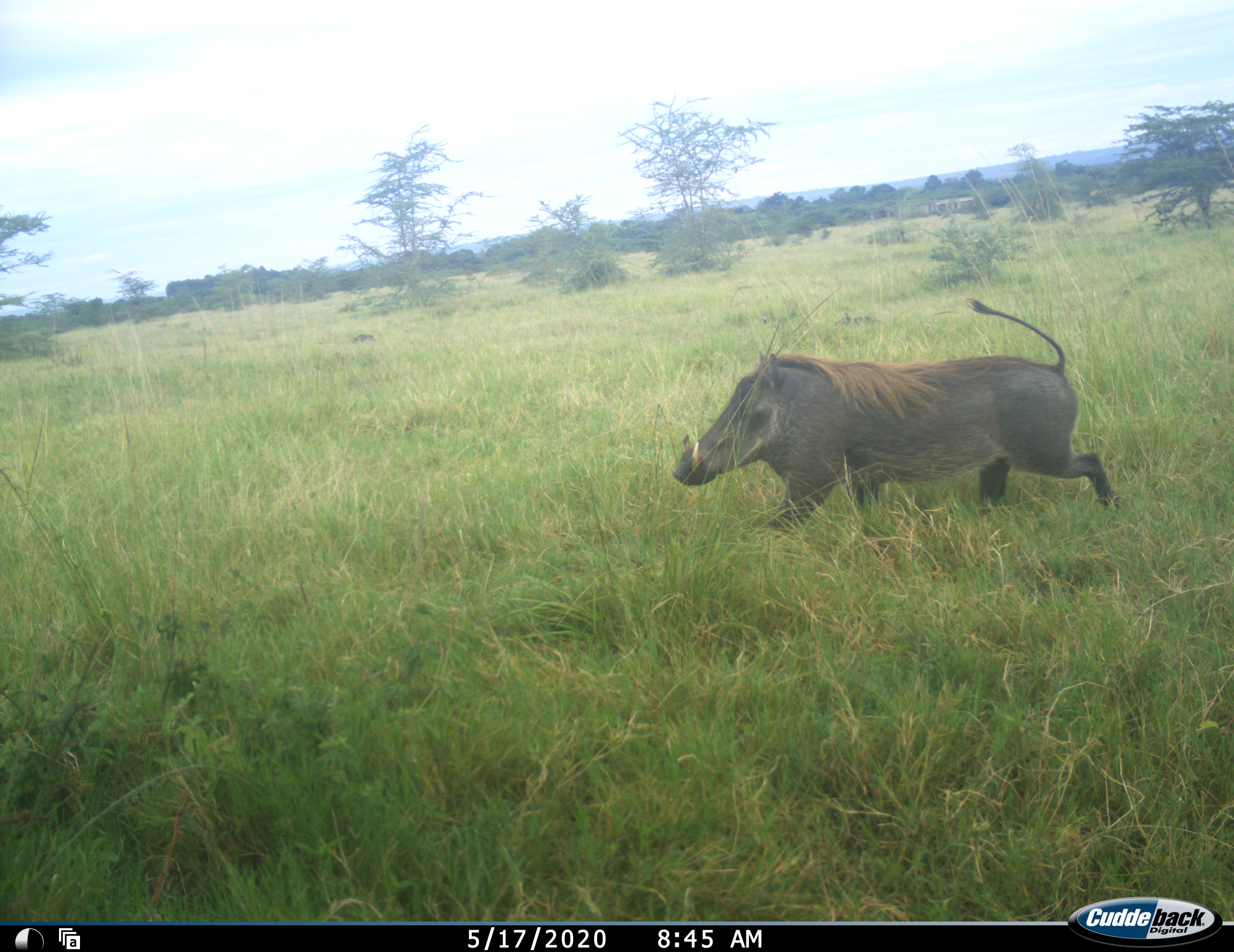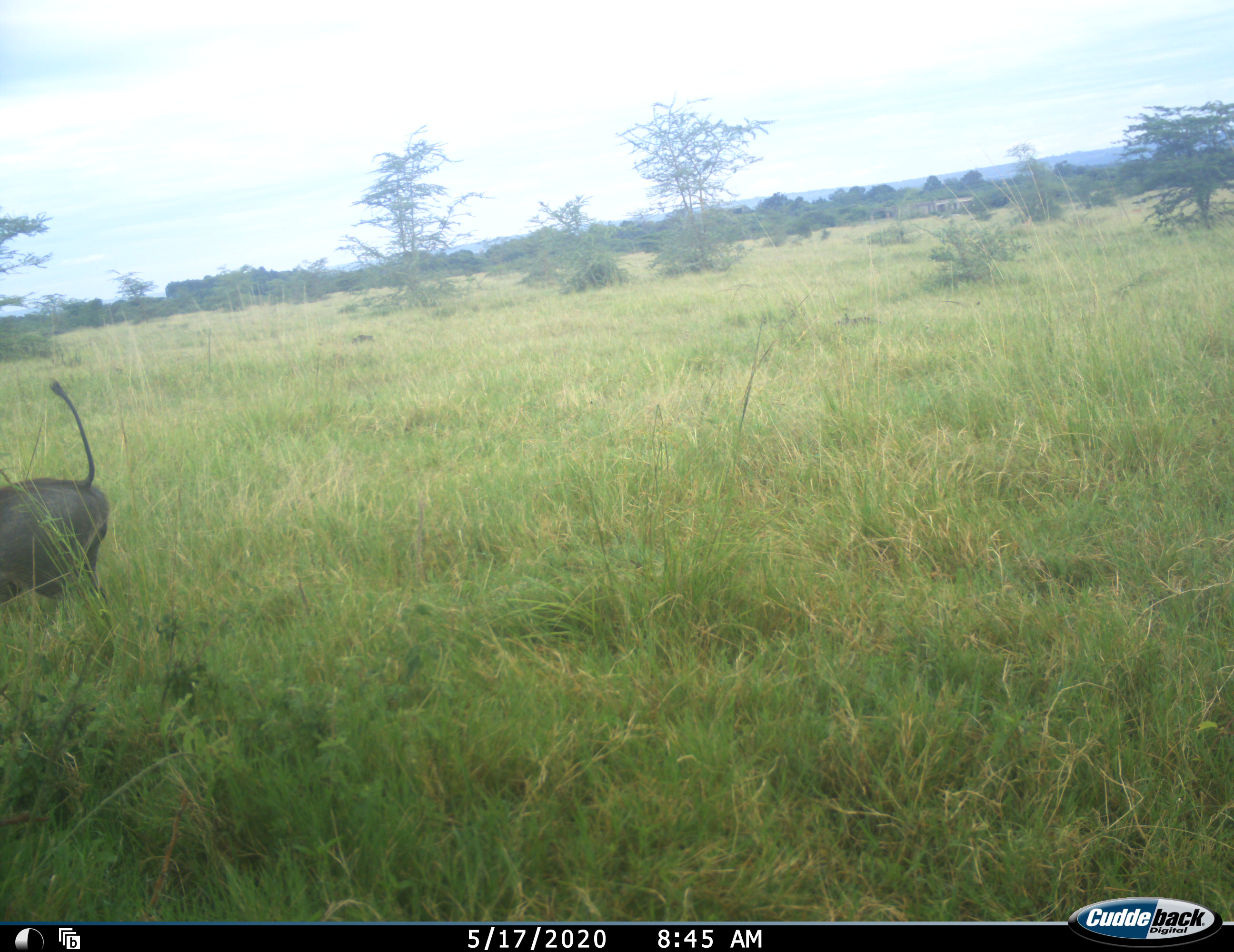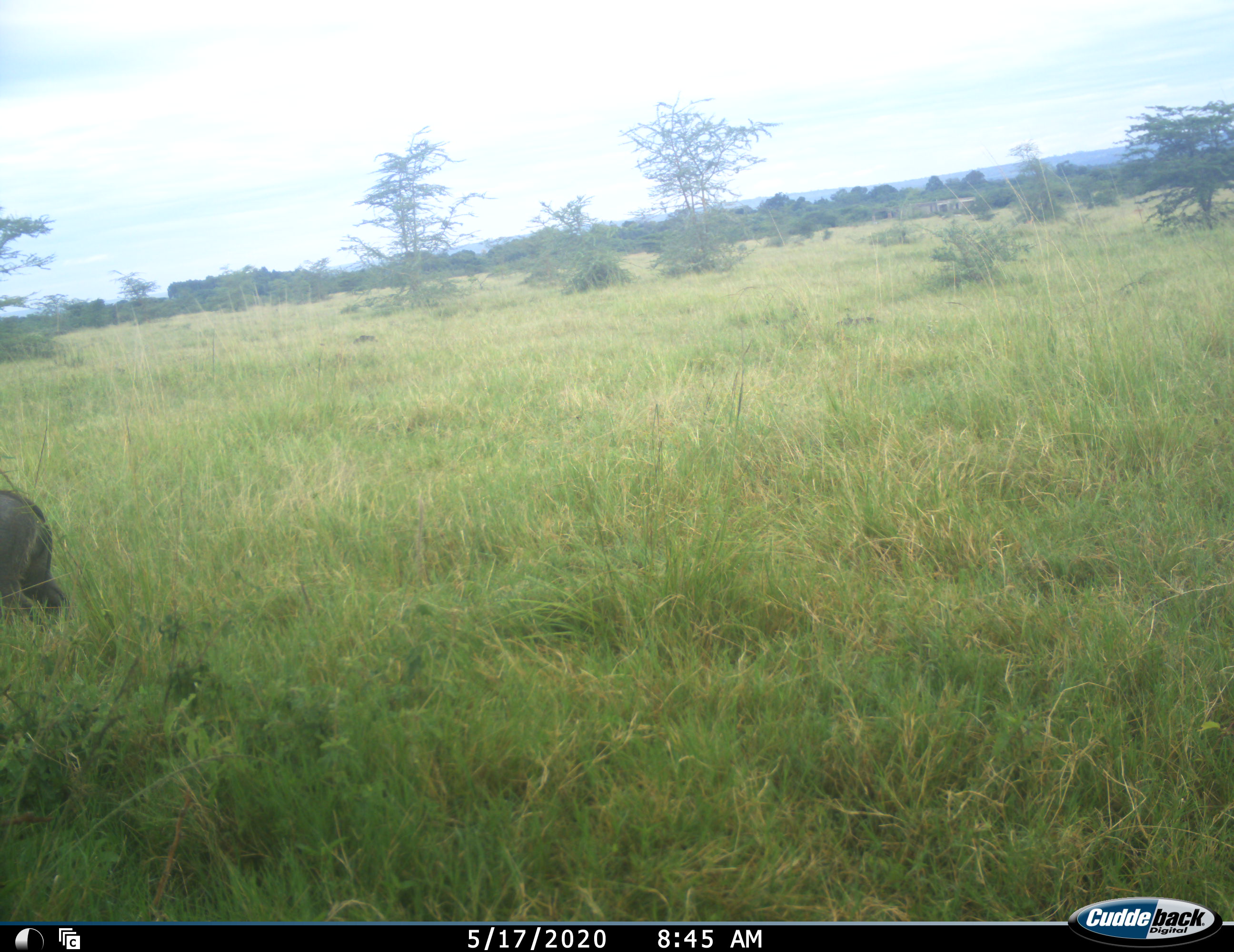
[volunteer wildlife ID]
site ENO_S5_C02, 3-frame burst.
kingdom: Animalia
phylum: Chordata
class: Mammalia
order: Artiodactyla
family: Suidae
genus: Phacochoerus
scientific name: Phacochoerus africanus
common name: warthog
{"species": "warthog (Phacochoerus africanus)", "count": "1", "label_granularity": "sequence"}